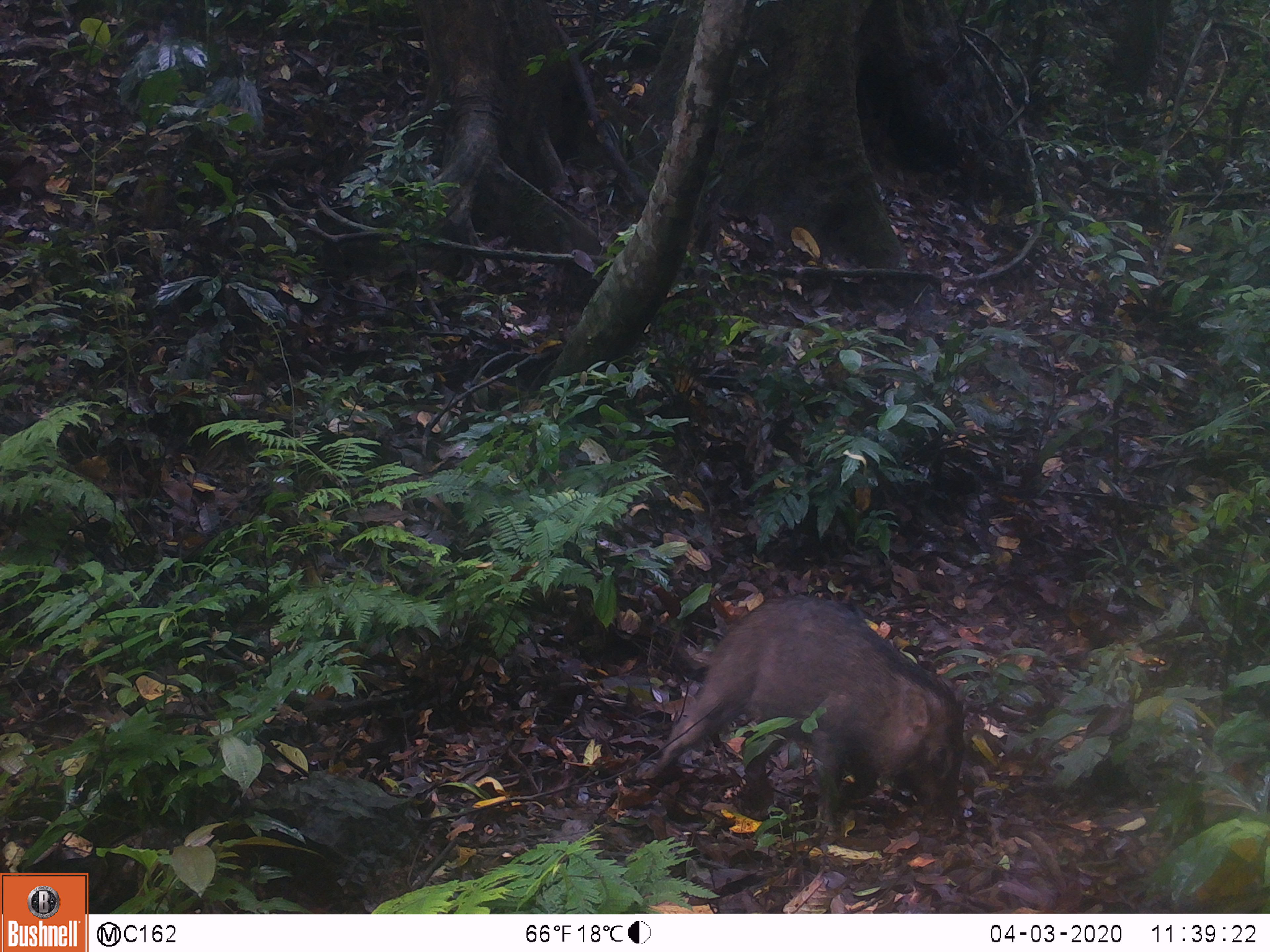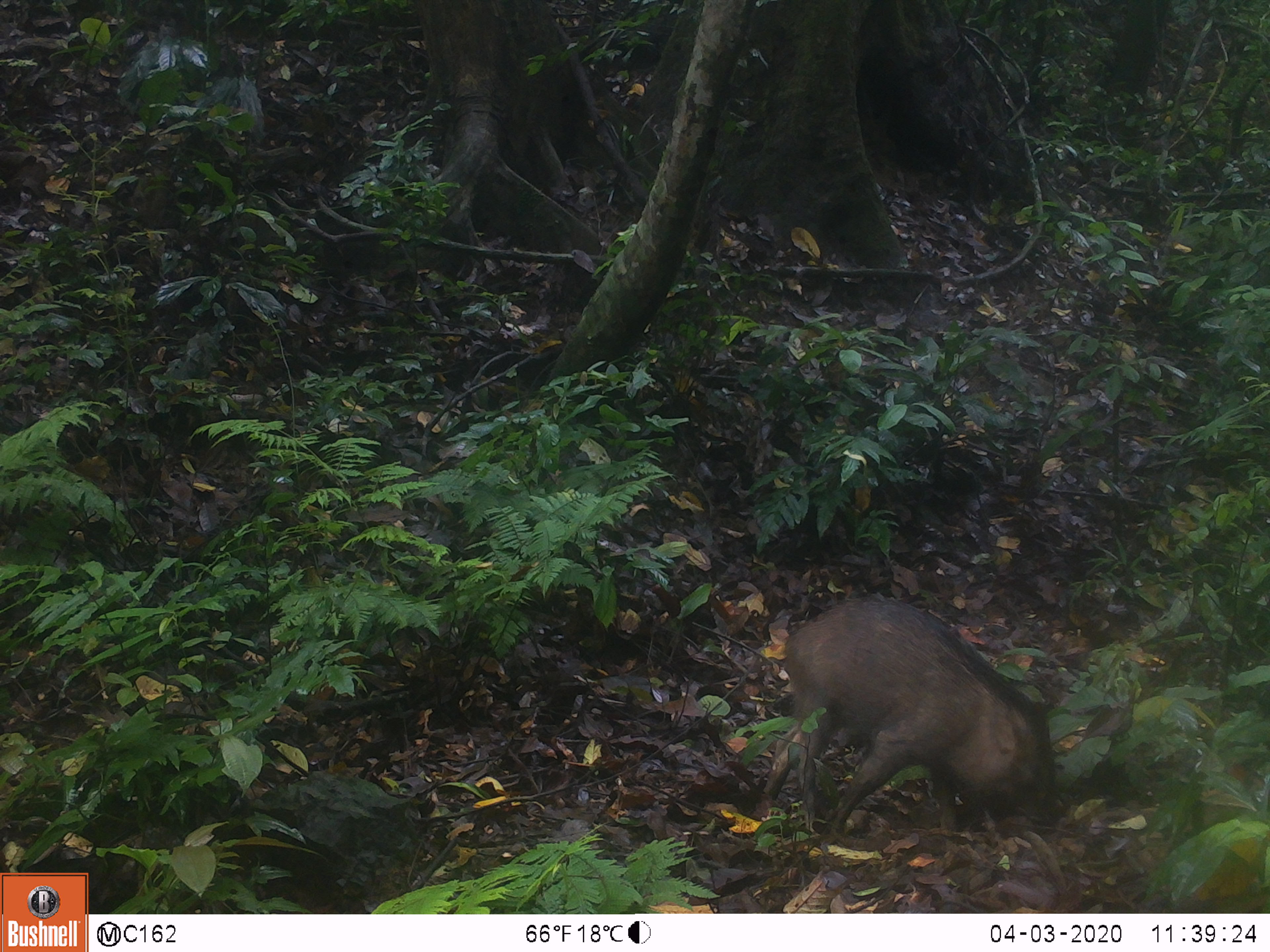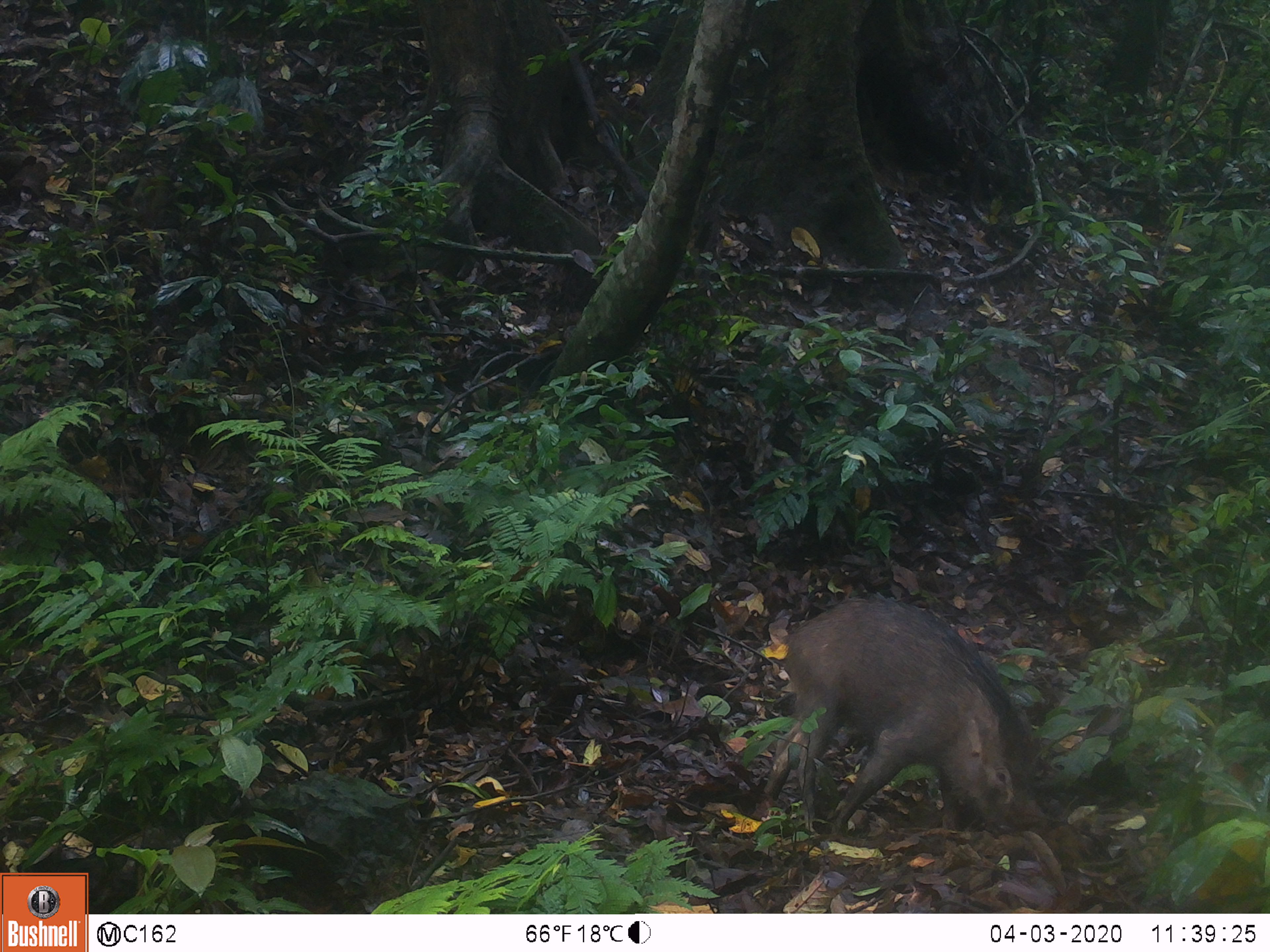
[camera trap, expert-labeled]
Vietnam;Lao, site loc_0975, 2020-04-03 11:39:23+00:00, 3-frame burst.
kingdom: Animalia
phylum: Chordata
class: Mammalia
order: Artiodactyla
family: Suidae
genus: Sus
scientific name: Sus scrofa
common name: eurasian wild pig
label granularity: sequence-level